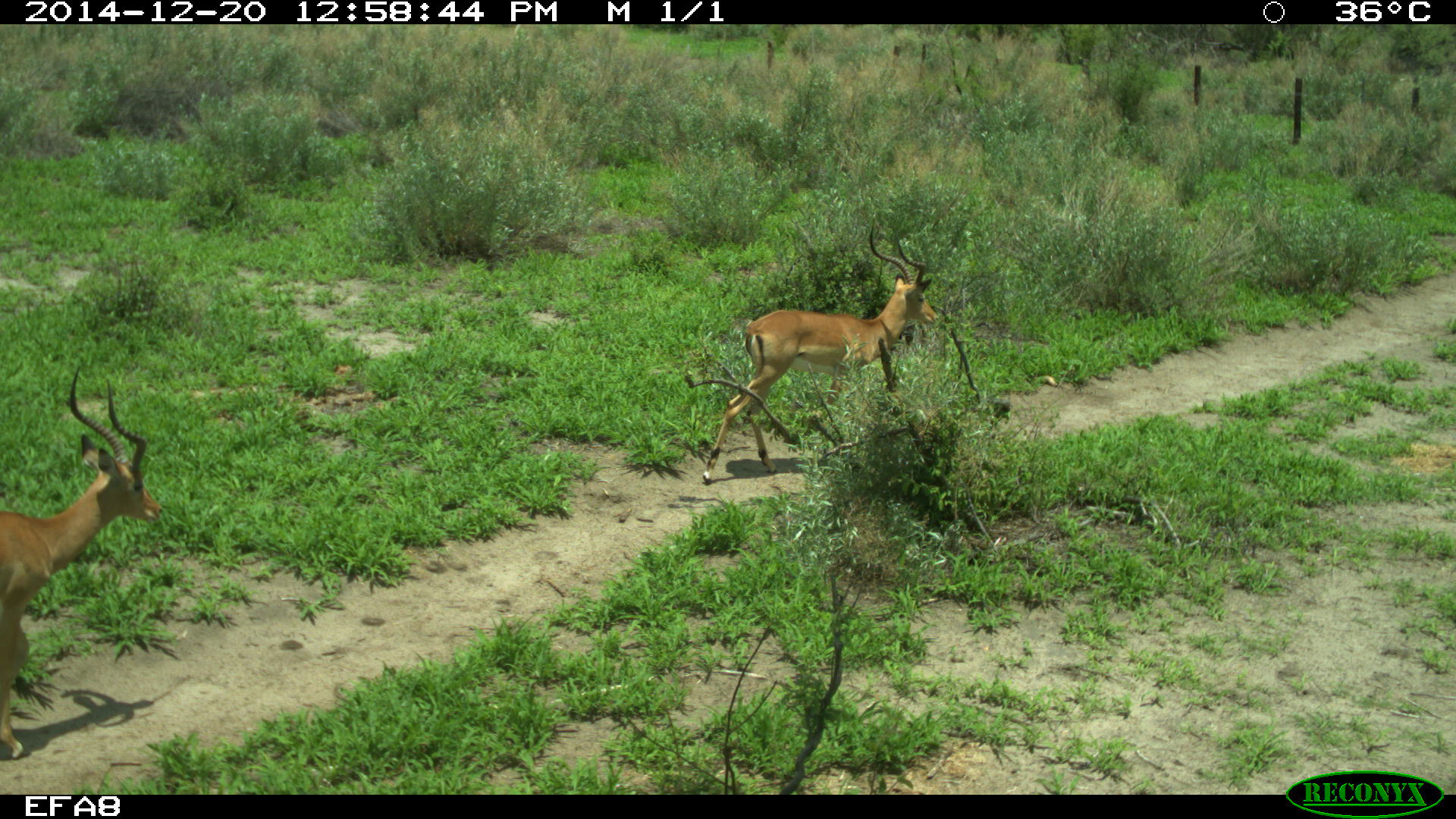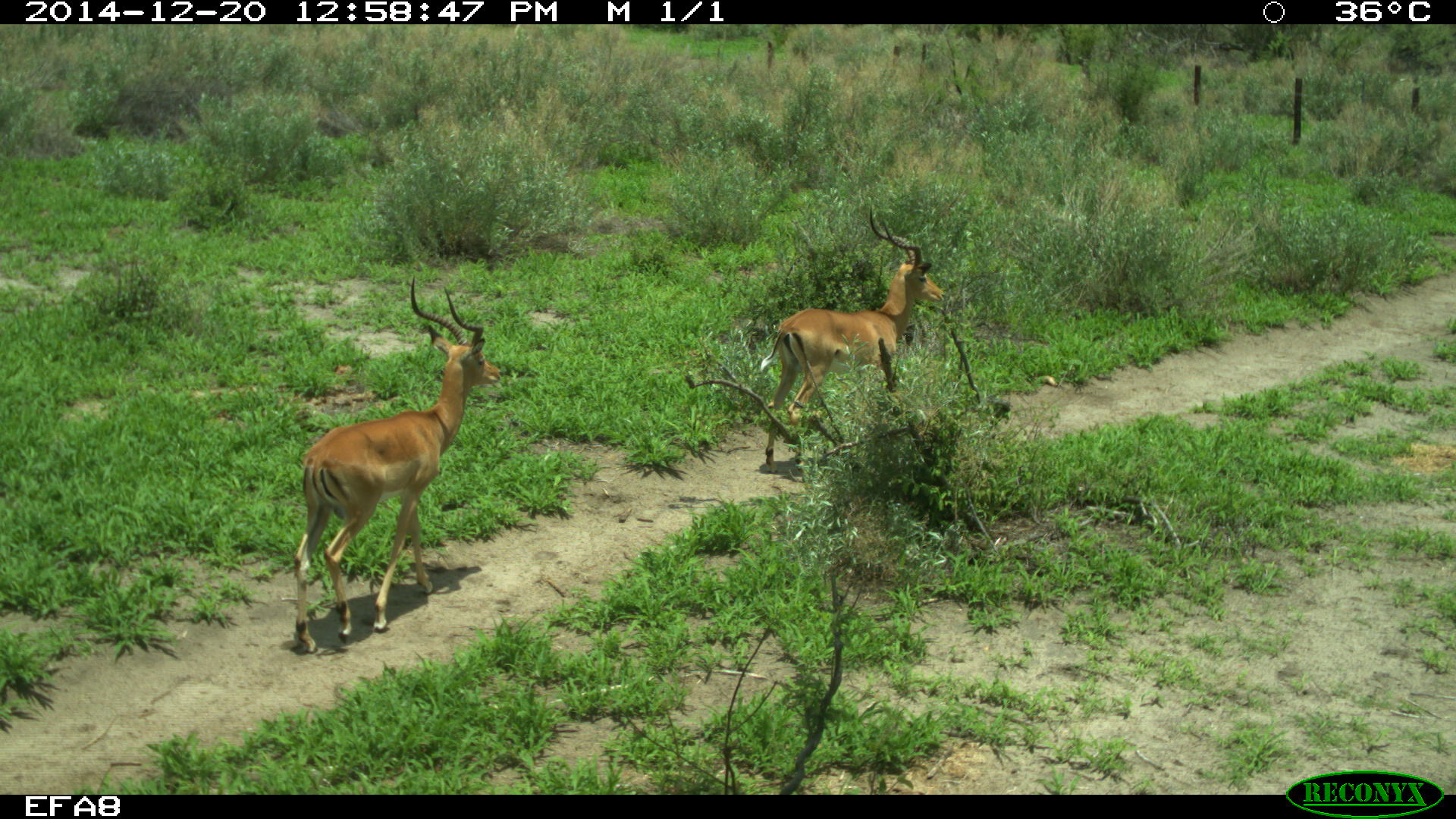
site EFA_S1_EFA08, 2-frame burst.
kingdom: Animalia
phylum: Chordata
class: Mammalia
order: Artiodactyla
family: Bovidae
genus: Aepyceros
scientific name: Aepyceros melampus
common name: impala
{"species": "impala (Aepyceros melampus)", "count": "2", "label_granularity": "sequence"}